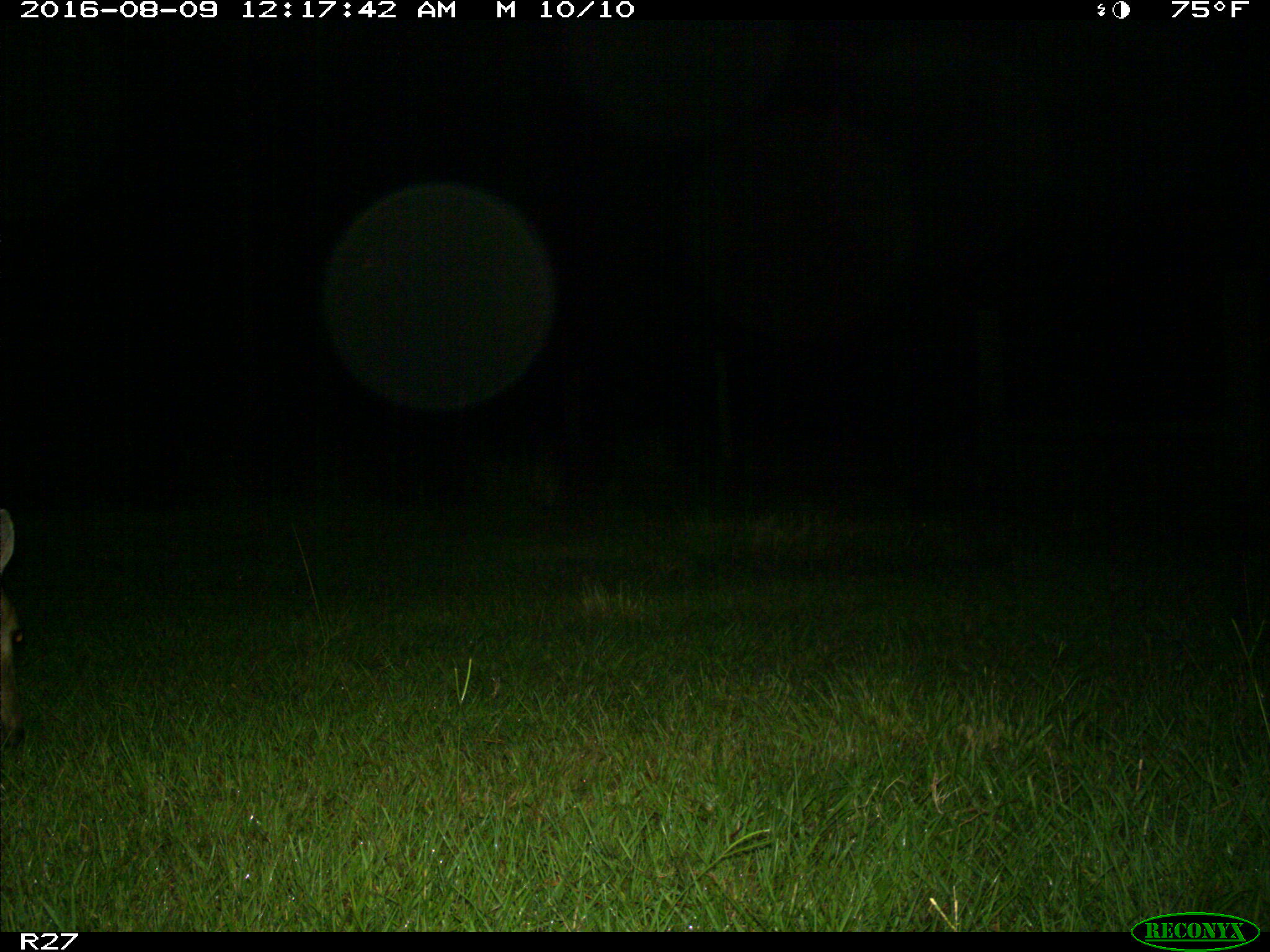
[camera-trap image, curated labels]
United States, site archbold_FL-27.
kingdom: Animalia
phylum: Chordata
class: Mammalia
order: Artiodactyla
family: Cervidae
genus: Odocoileus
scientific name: Odocoileus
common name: deer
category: unidentified deer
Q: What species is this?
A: Unidentified deer (deer) (Odocoileus).